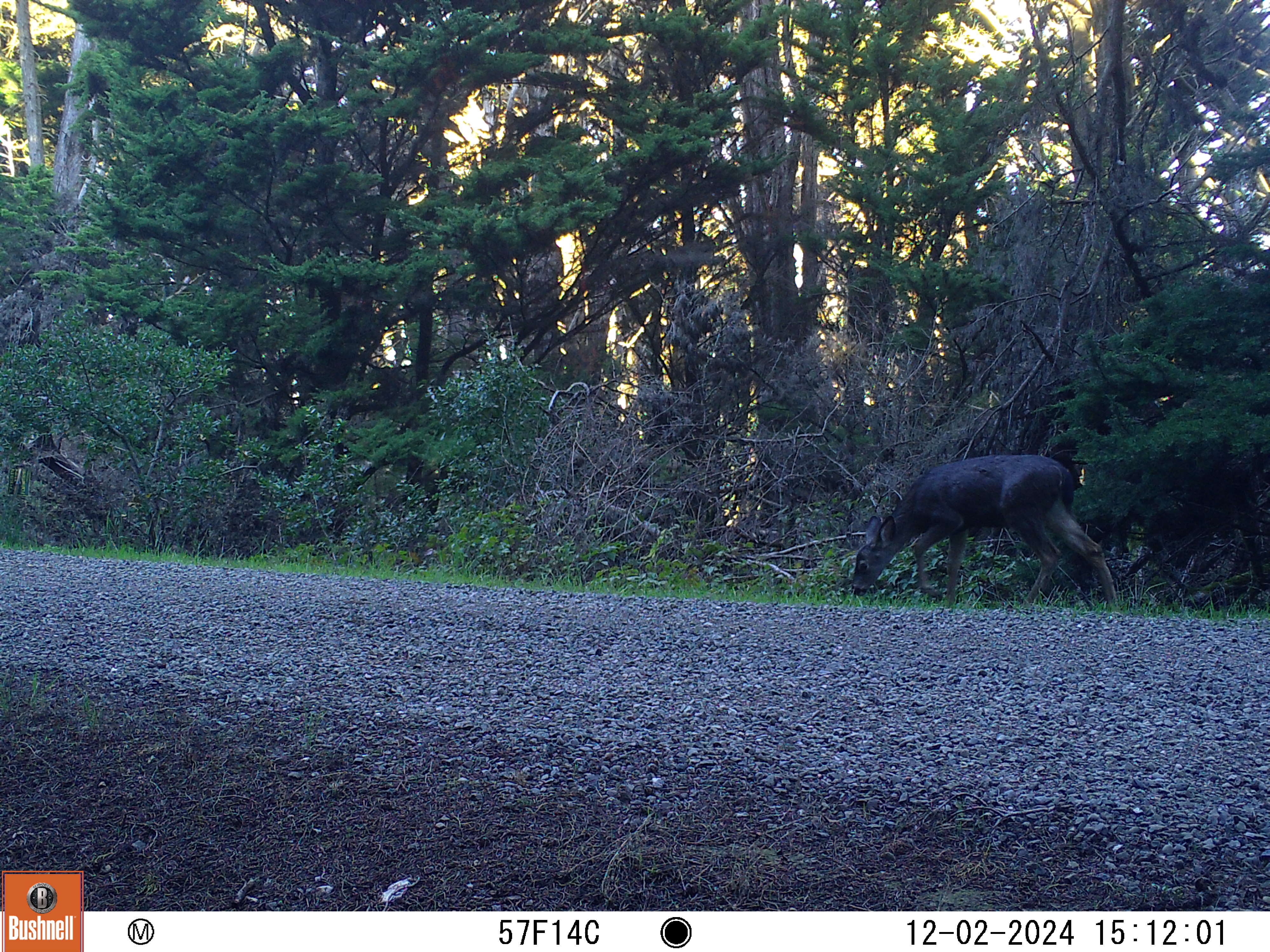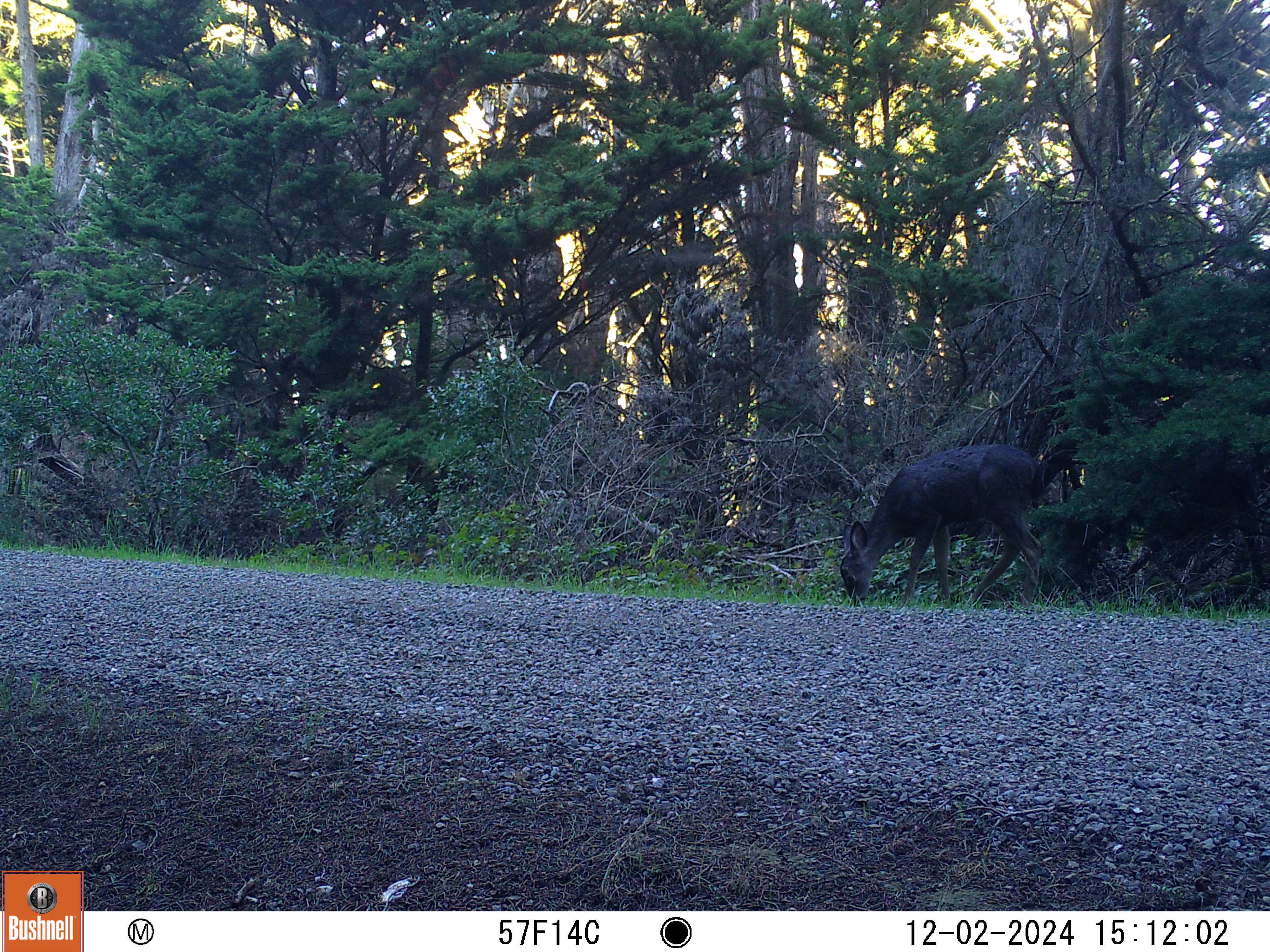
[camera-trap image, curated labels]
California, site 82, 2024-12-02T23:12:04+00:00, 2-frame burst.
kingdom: Animalia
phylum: Chordata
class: Mammalia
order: Artiodactyla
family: Cervidae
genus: Odocoileus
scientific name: Odocoileus hemionus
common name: mule deer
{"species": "mule deer (Odocoileus hemionus)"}